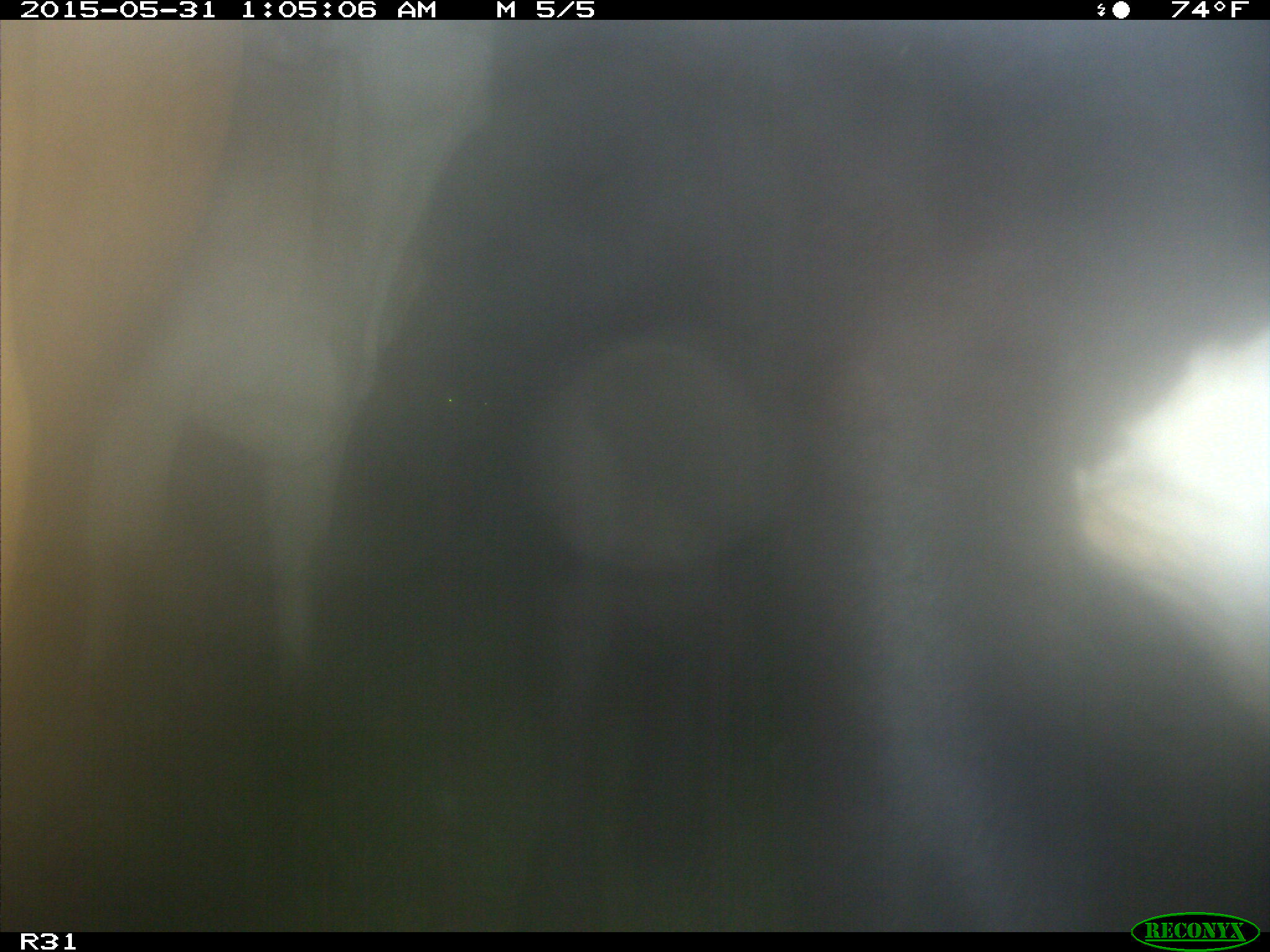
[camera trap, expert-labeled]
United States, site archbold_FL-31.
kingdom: Animalia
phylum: Chordata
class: Mammalia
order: Artiodactyla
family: Bovidae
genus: Bos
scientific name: Bos taurus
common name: domestic cow